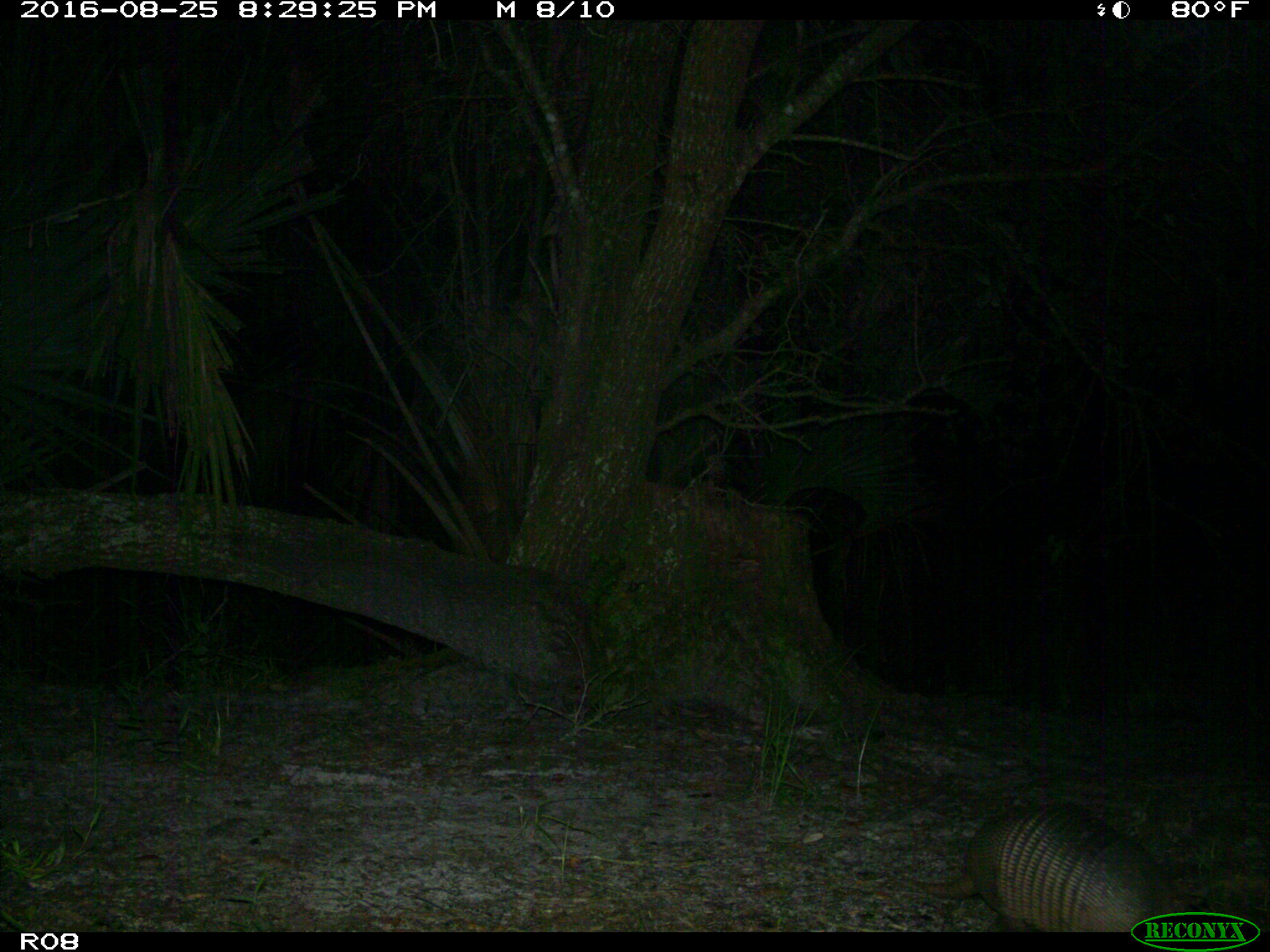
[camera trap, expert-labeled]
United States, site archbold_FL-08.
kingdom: Animalia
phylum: Chordata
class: Mammalia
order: Cingulata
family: Dasypodidae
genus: Dasypus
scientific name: Dasypus novemcinctus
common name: nine-banded armadillo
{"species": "Dasypus novemcinctus (nine-banded armadillo)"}